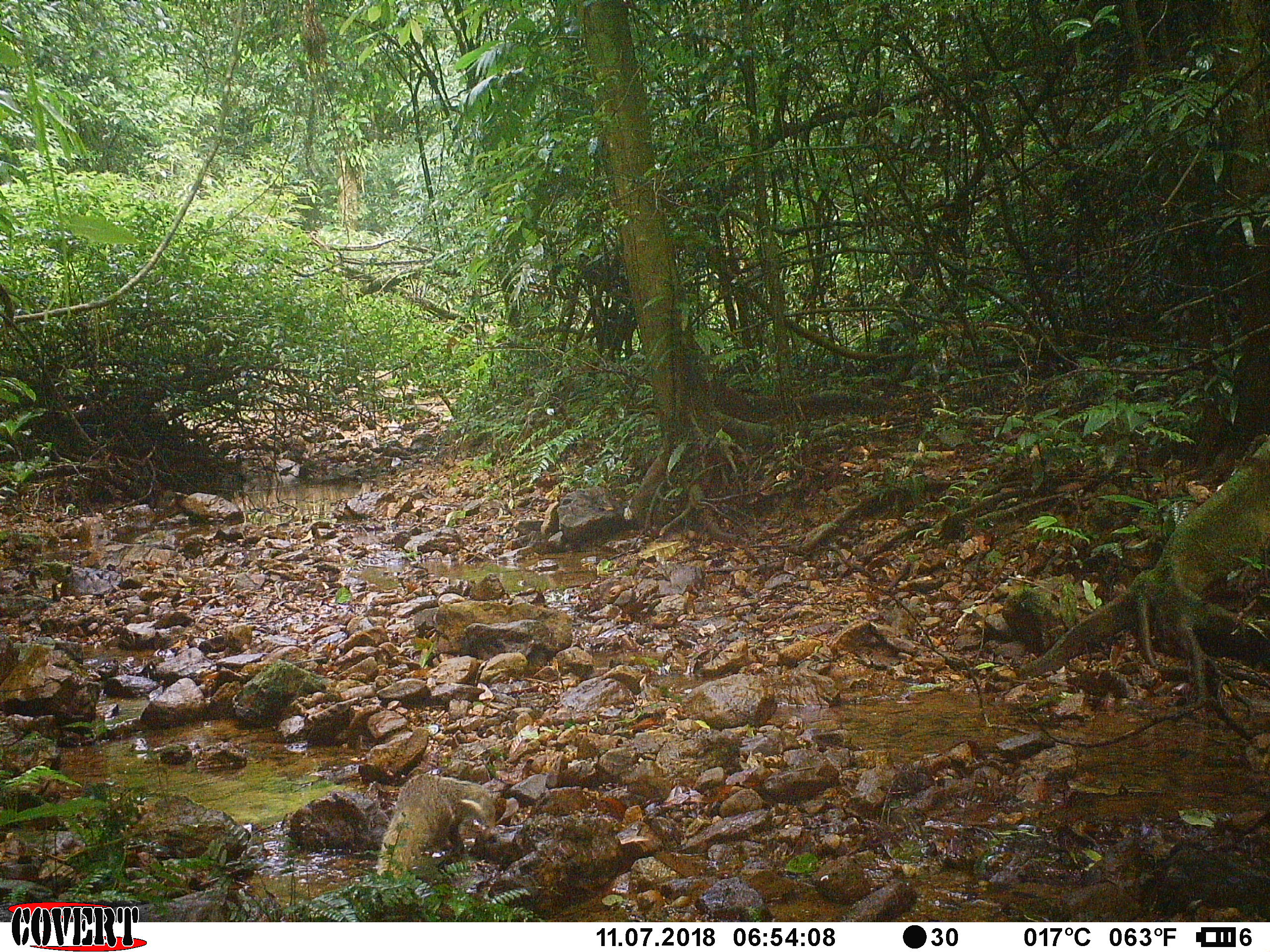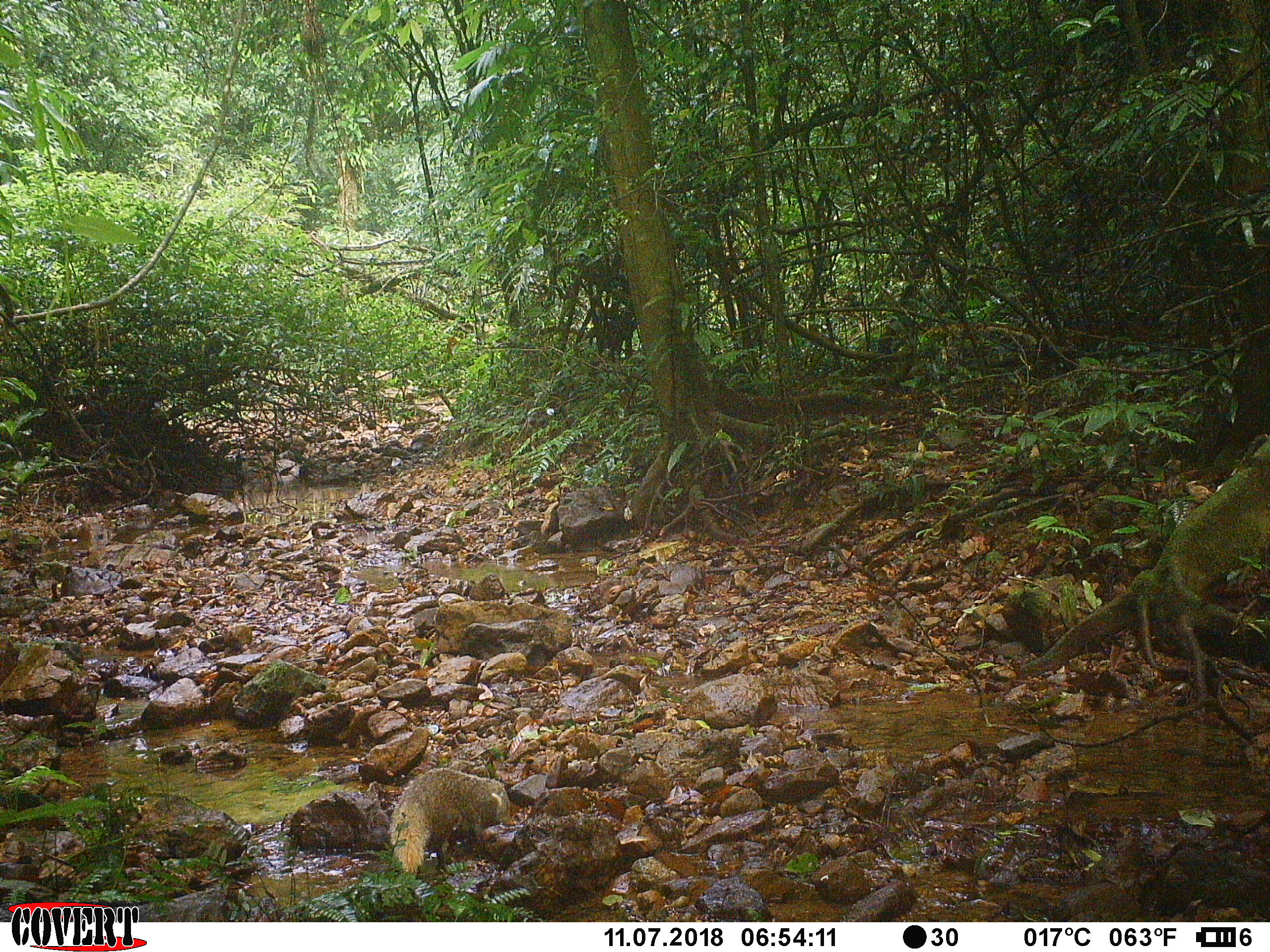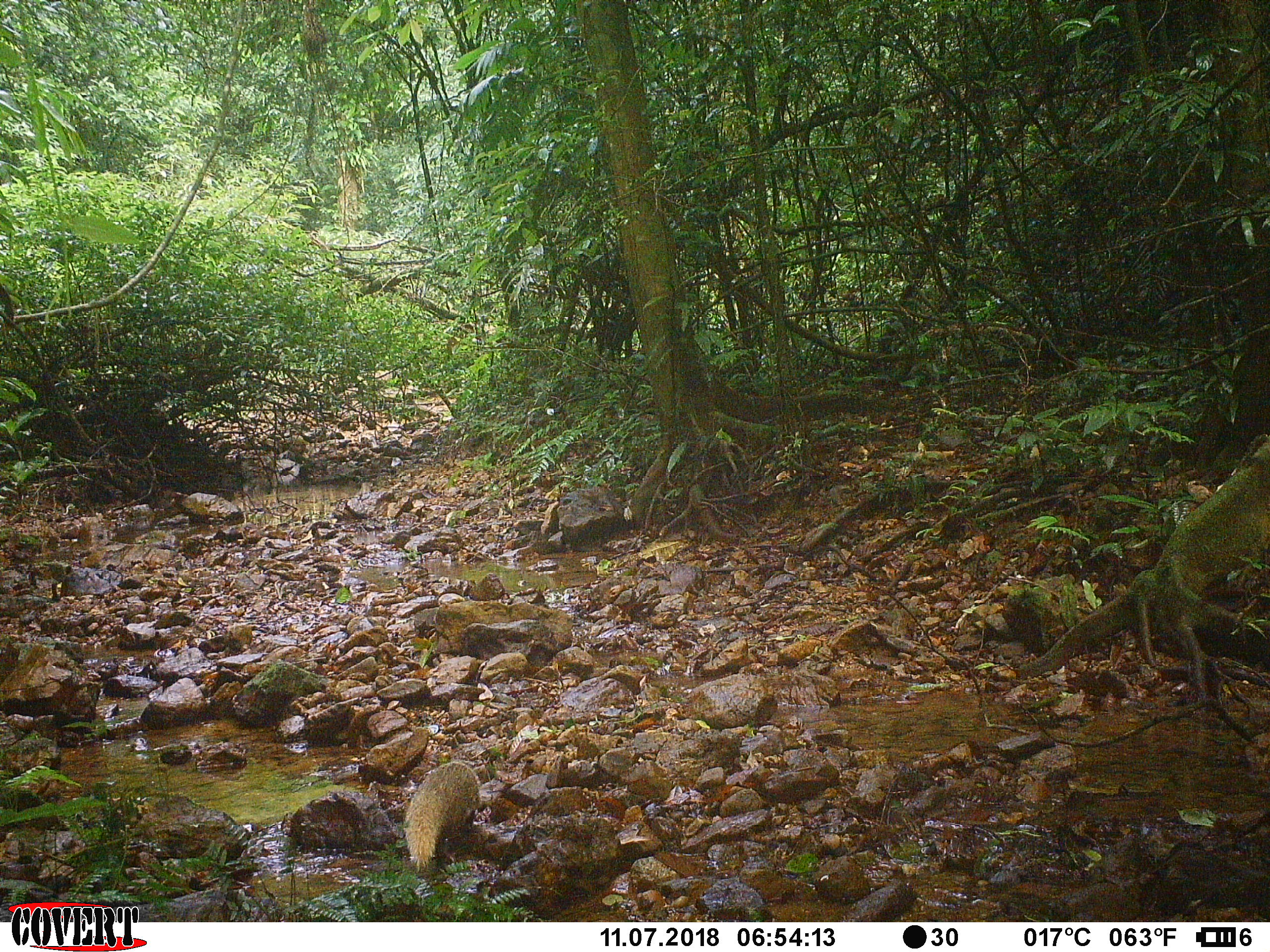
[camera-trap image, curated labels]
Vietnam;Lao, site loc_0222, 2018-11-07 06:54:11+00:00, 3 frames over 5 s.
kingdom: Animalia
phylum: Chordata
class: Mammalia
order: Carnivora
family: Herpestidae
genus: Urva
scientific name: Urva urva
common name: crab-eating mongoose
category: crab eating mongoose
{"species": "crab eating mongoose (crab-eating mongoose) (Urva urva)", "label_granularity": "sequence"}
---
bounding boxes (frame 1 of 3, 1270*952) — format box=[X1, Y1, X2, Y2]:
crab eating mongoose: box=[376, 773, 494, 877]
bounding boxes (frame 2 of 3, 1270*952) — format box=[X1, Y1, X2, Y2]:
crab eating mongoose: box=[389, 768, 510, 872]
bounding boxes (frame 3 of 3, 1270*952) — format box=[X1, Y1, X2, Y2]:
crab eating mongoose: box=[405, 761, 481, 871]